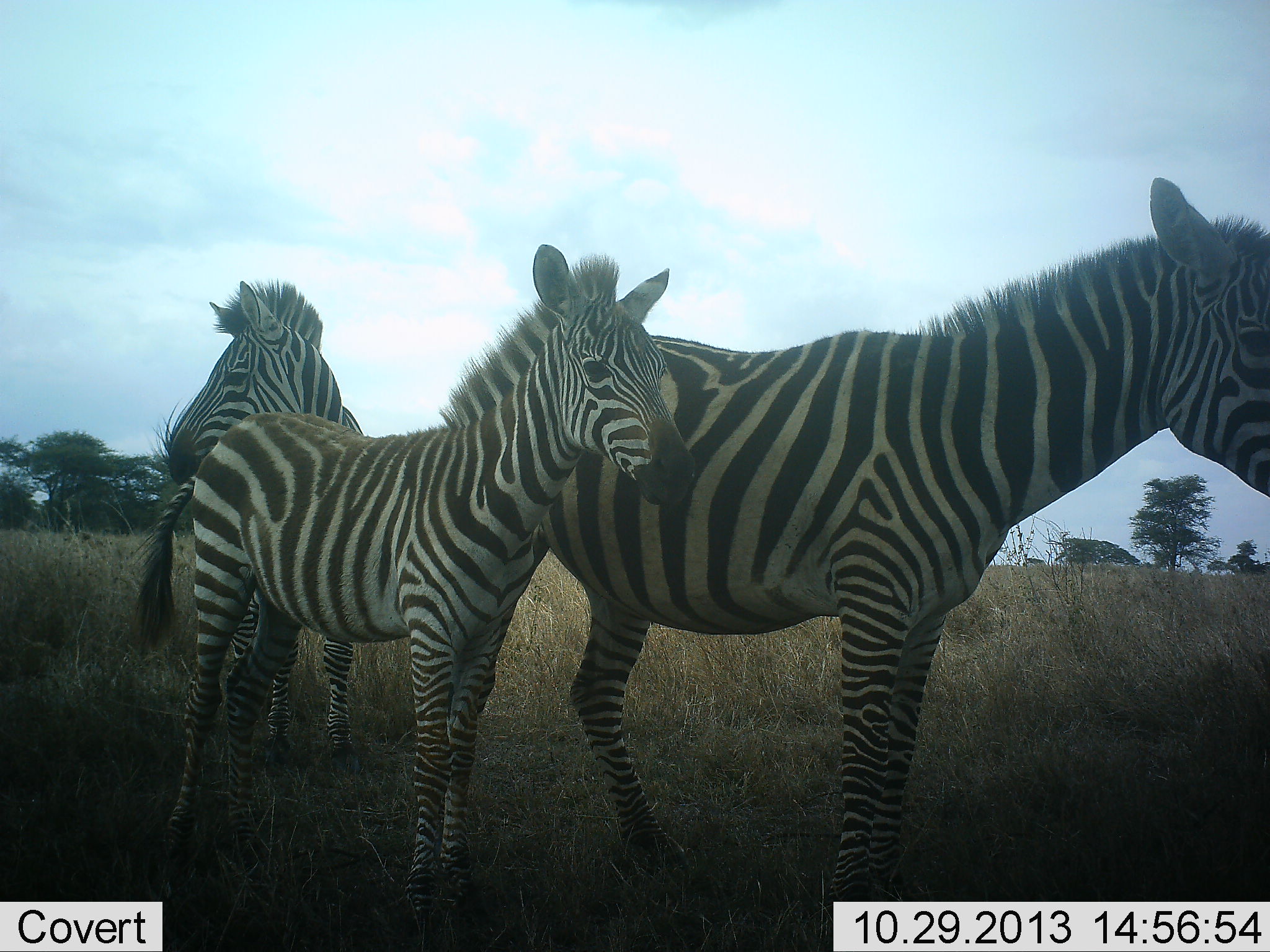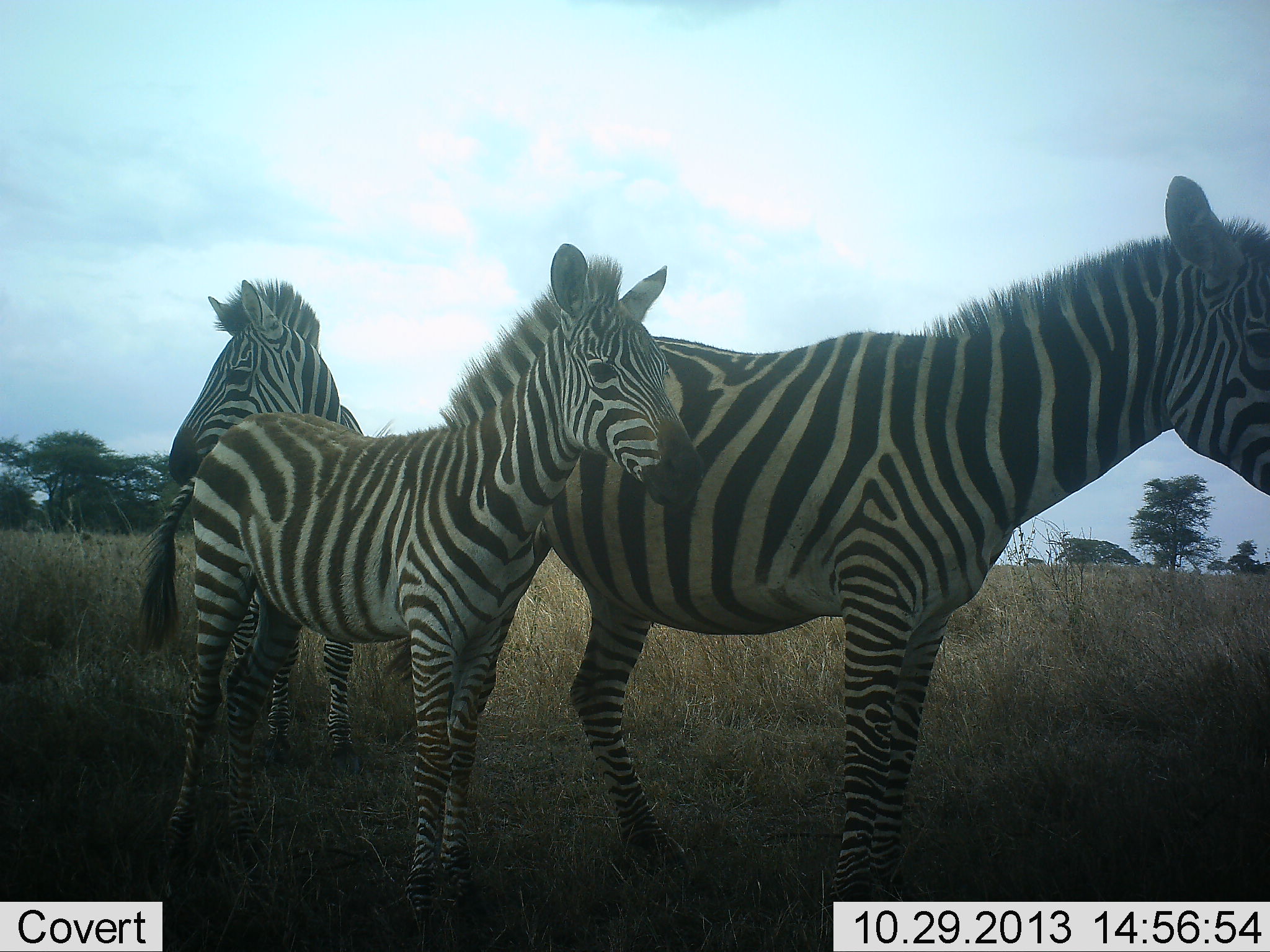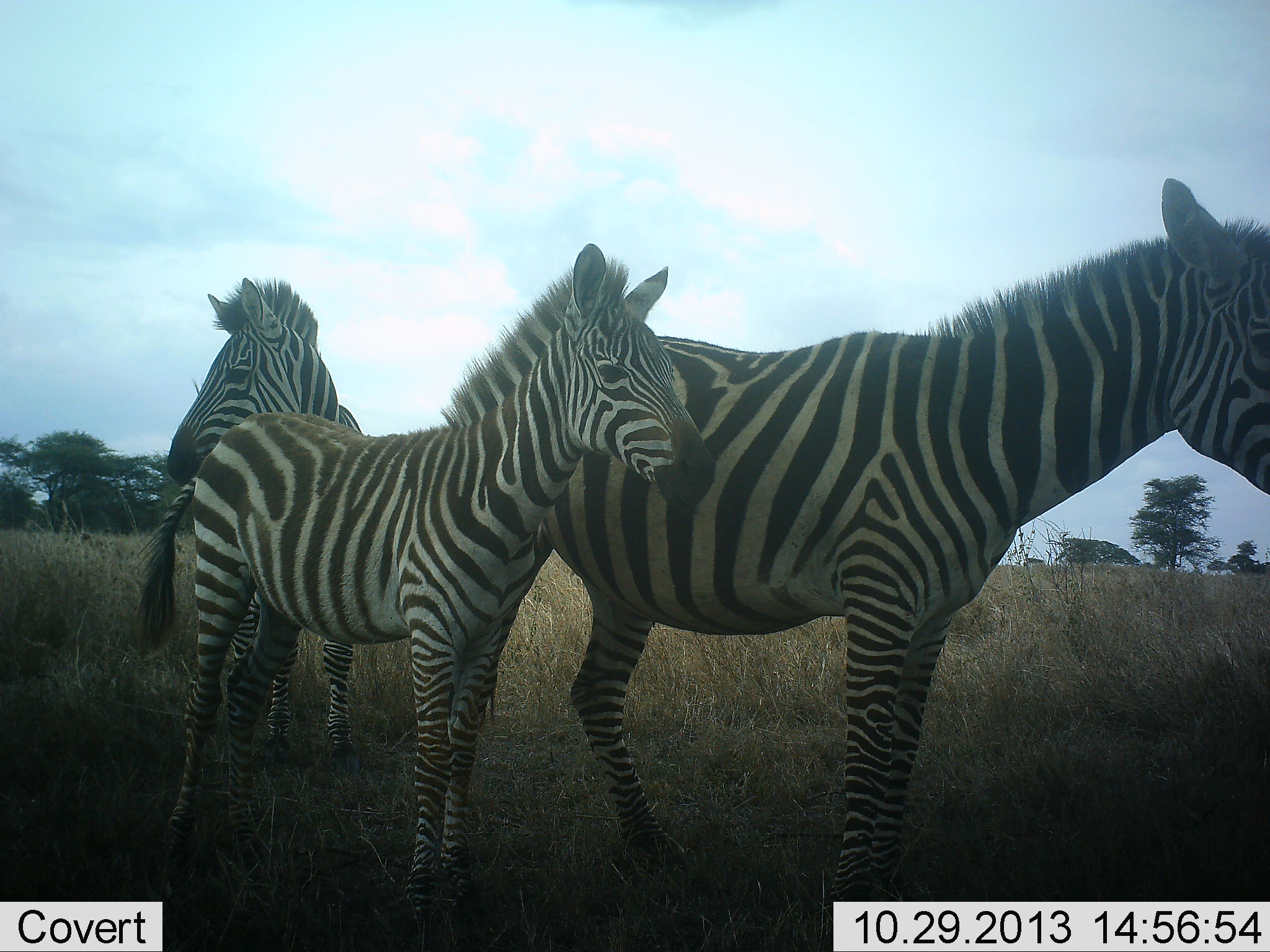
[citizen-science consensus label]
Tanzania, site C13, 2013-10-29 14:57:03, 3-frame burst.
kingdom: Animalia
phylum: Chordata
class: Mammalia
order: Perissodactyla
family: Equidae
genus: Equus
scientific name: Equus quagga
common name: plains zebra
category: zebra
Zebra (plains zebra) (Equus quagga), count 3. Behavior (volunteer vote fractions): standing 100%, resting 3%, moving 0%, interacting 3%. Young present (vote fraction): 79%. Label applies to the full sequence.